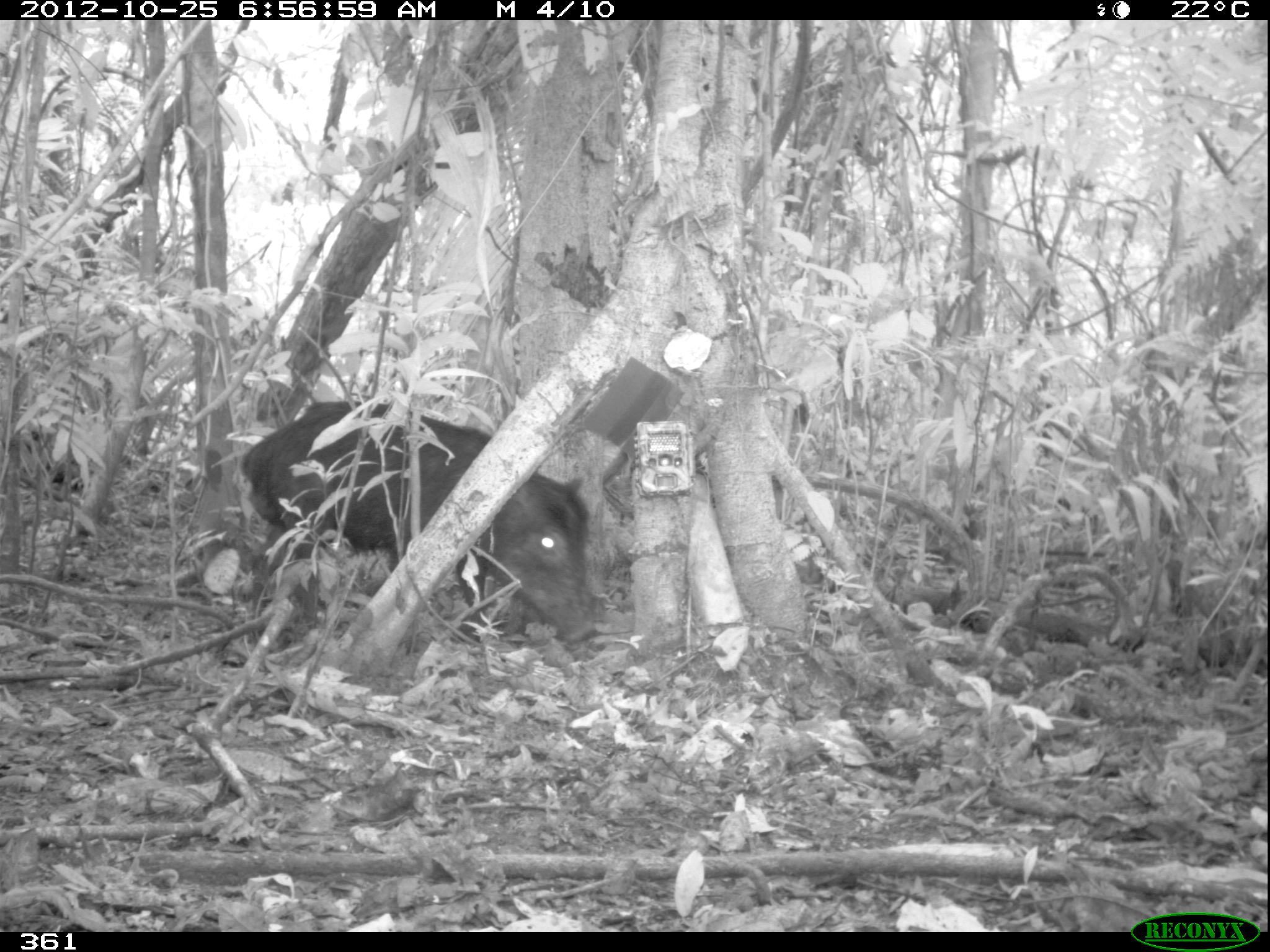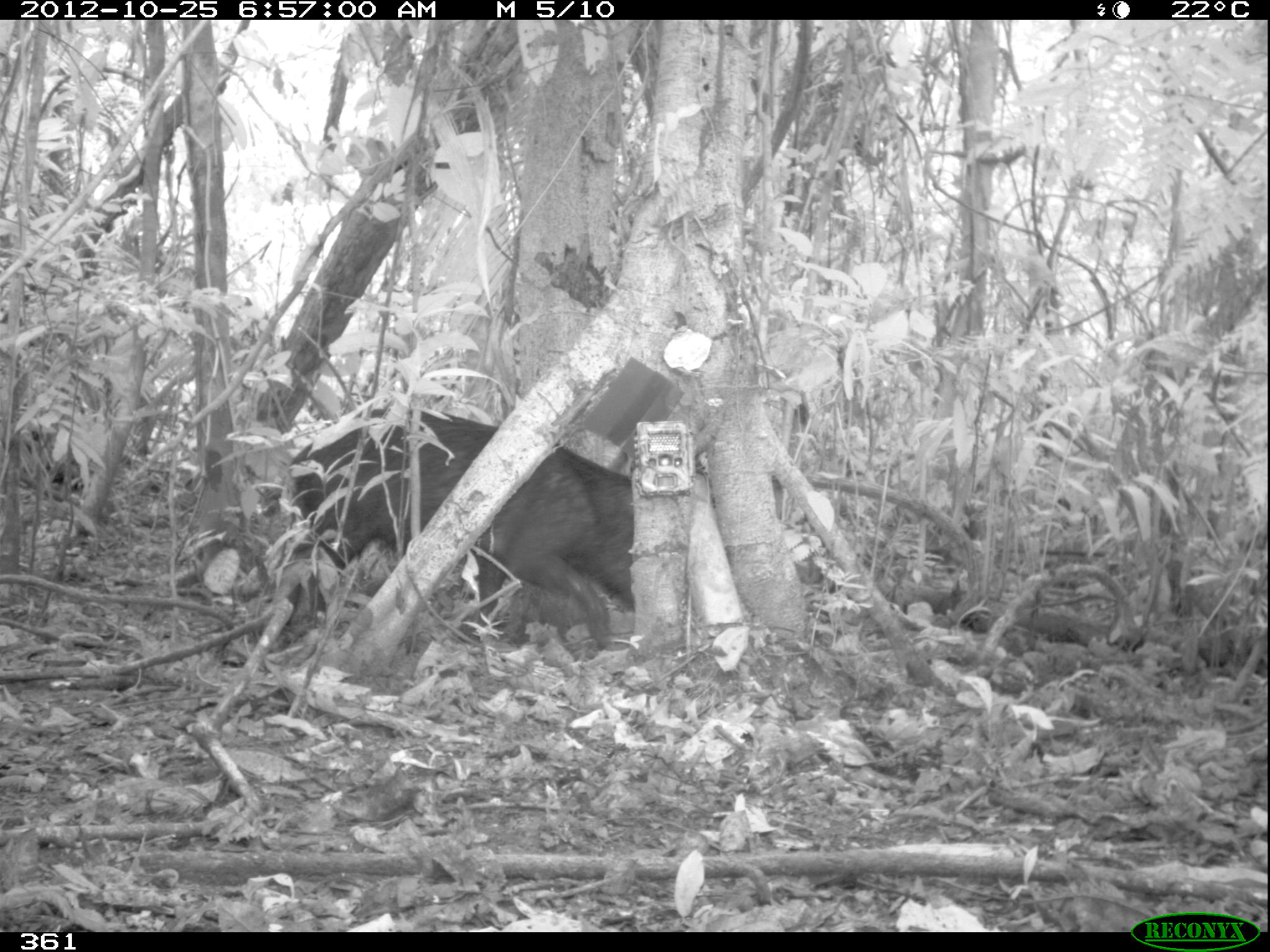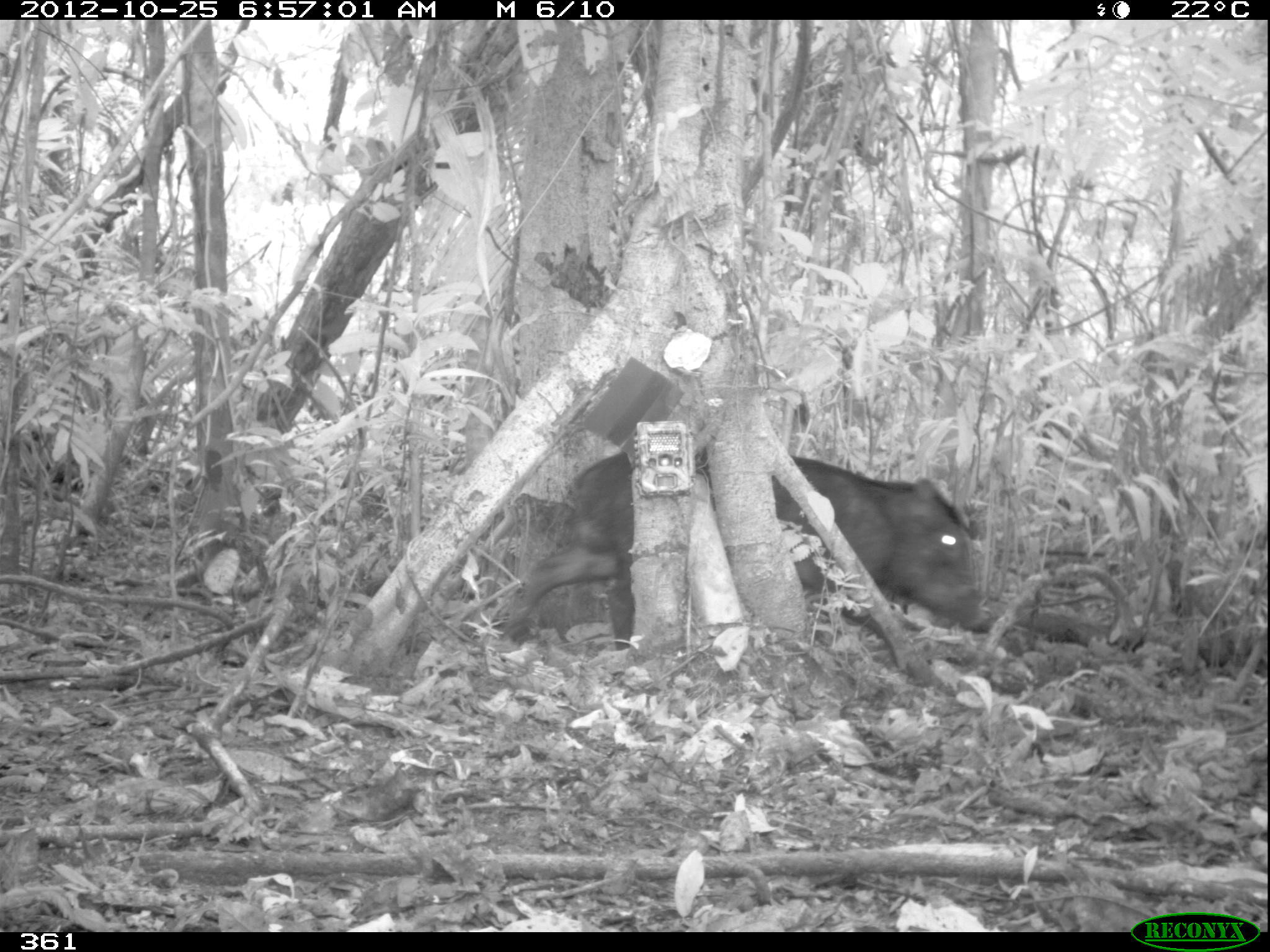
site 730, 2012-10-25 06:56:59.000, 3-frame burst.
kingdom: Animalia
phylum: Chordata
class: Mammalia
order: Artiodactyla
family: Tayassuidae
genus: Tayassu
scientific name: Tayassu pecari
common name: white-lipped peccary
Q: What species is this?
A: Tayassu pecari (white-lipped peccary).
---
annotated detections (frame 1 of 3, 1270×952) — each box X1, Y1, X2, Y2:
tayassu pecari: 240, 398, 597, 642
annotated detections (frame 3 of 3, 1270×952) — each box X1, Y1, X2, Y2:
tayassu pecari: 499, 445, 990, 651